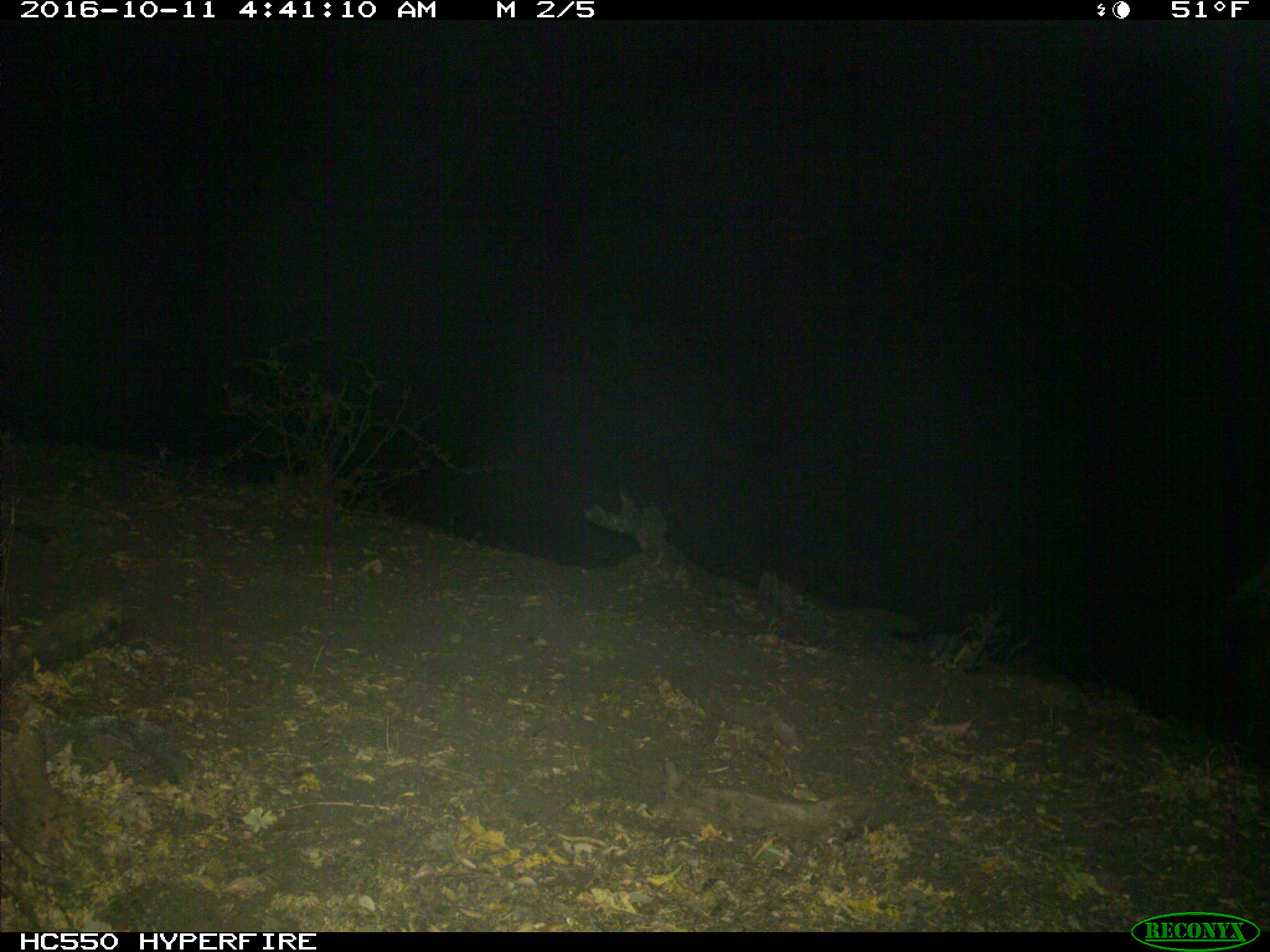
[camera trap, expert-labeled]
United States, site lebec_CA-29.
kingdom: Animalia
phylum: Chordata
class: Mammalia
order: Artiodactyla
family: Suidae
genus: Sus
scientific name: Sus scrofa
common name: wild boar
Sus scrofa (wild boar).